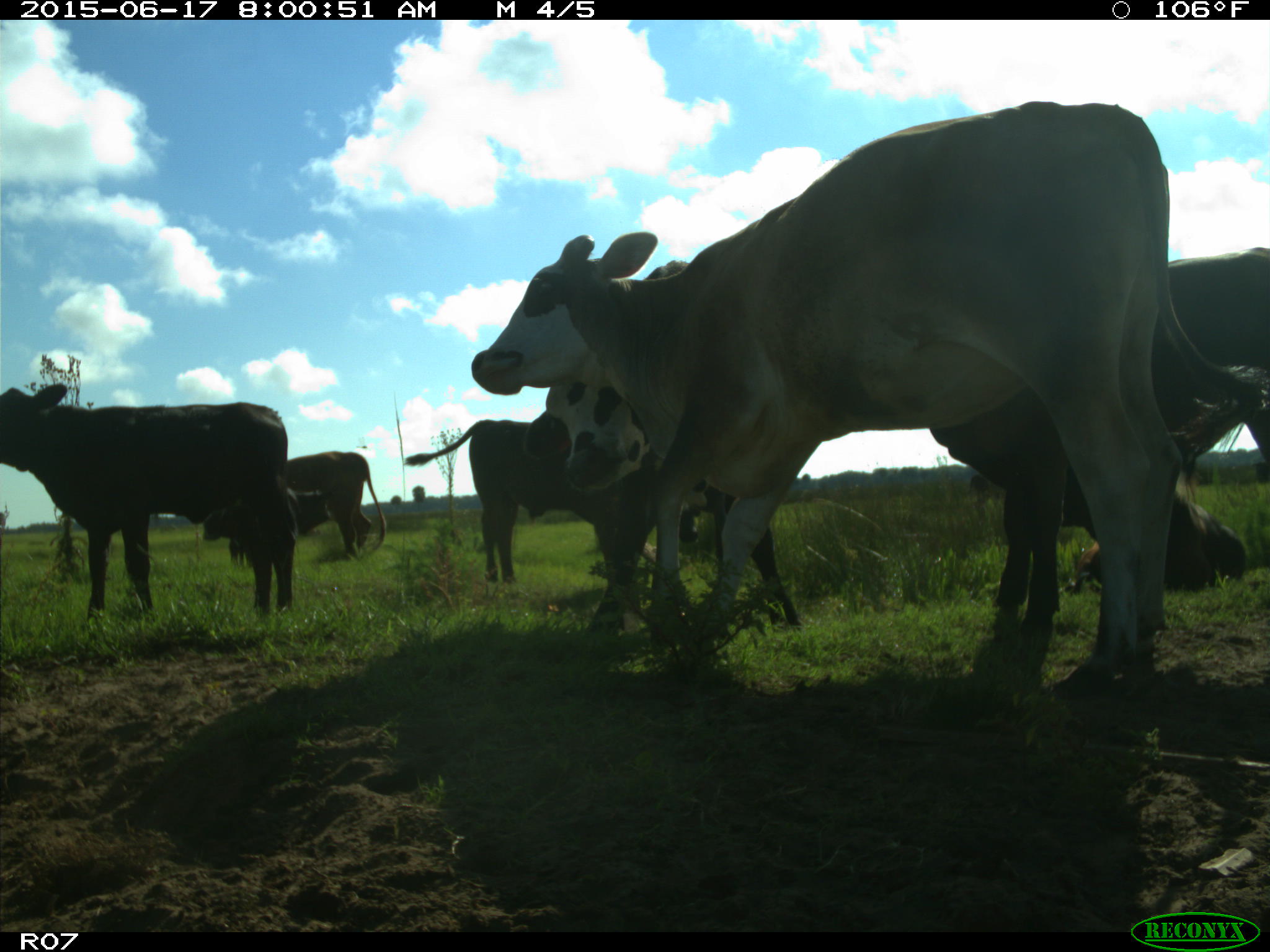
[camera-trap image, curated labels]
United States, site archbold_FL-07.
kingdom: Animalia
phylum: Chordata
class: Mammalia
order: Artiodactyla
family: Bovidae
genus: Bos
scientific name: Bos taurus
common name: domestic cow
Bos taurus (domestic cow).